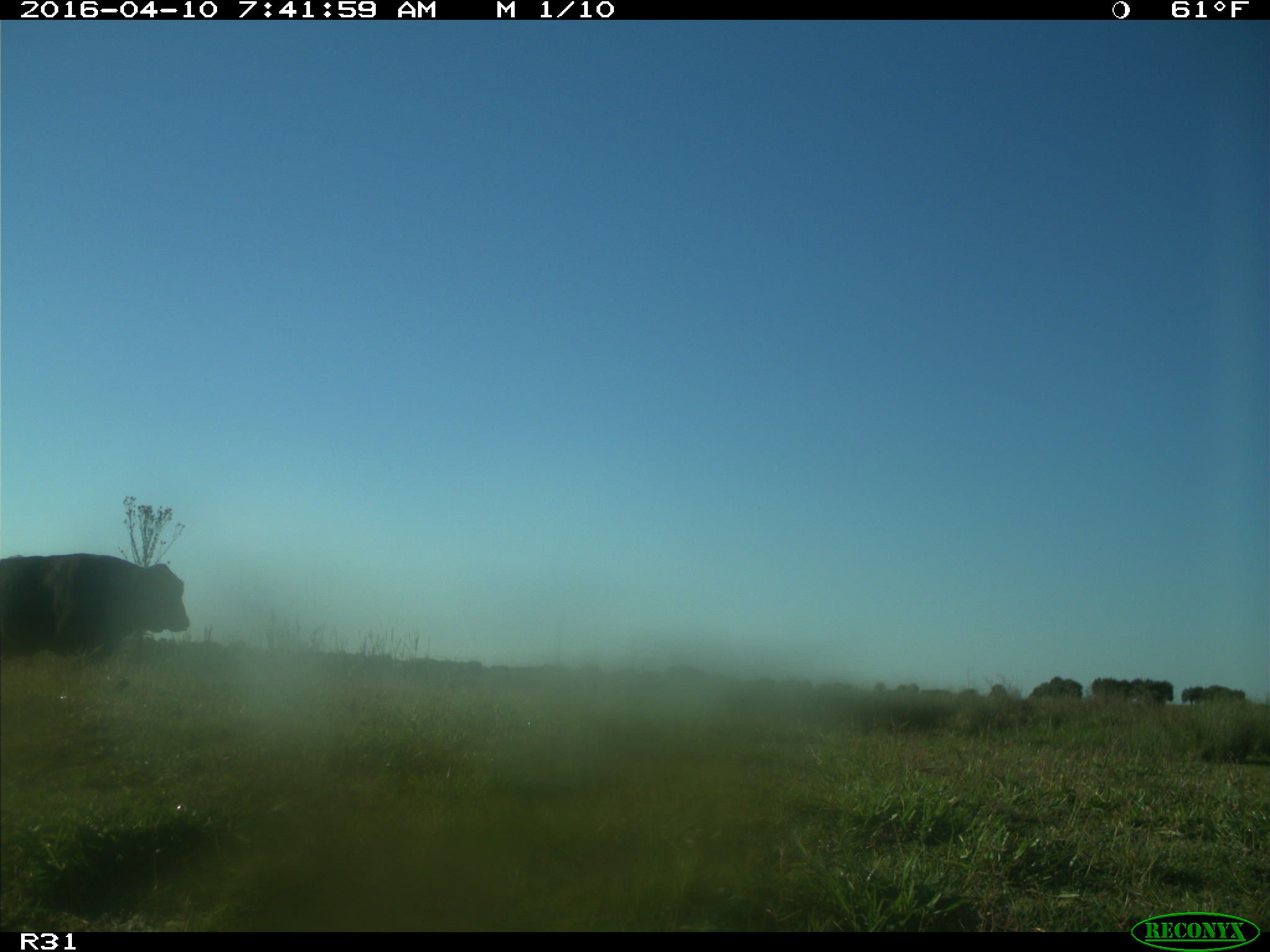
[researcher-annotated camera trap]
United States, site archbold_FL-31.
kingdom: Animalia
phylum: Chordata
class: Mammalia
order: Artiodactyla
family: Bovidae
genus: Bos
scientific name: Bos taurus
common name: domestic cow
Bos taurus (domestic cow).